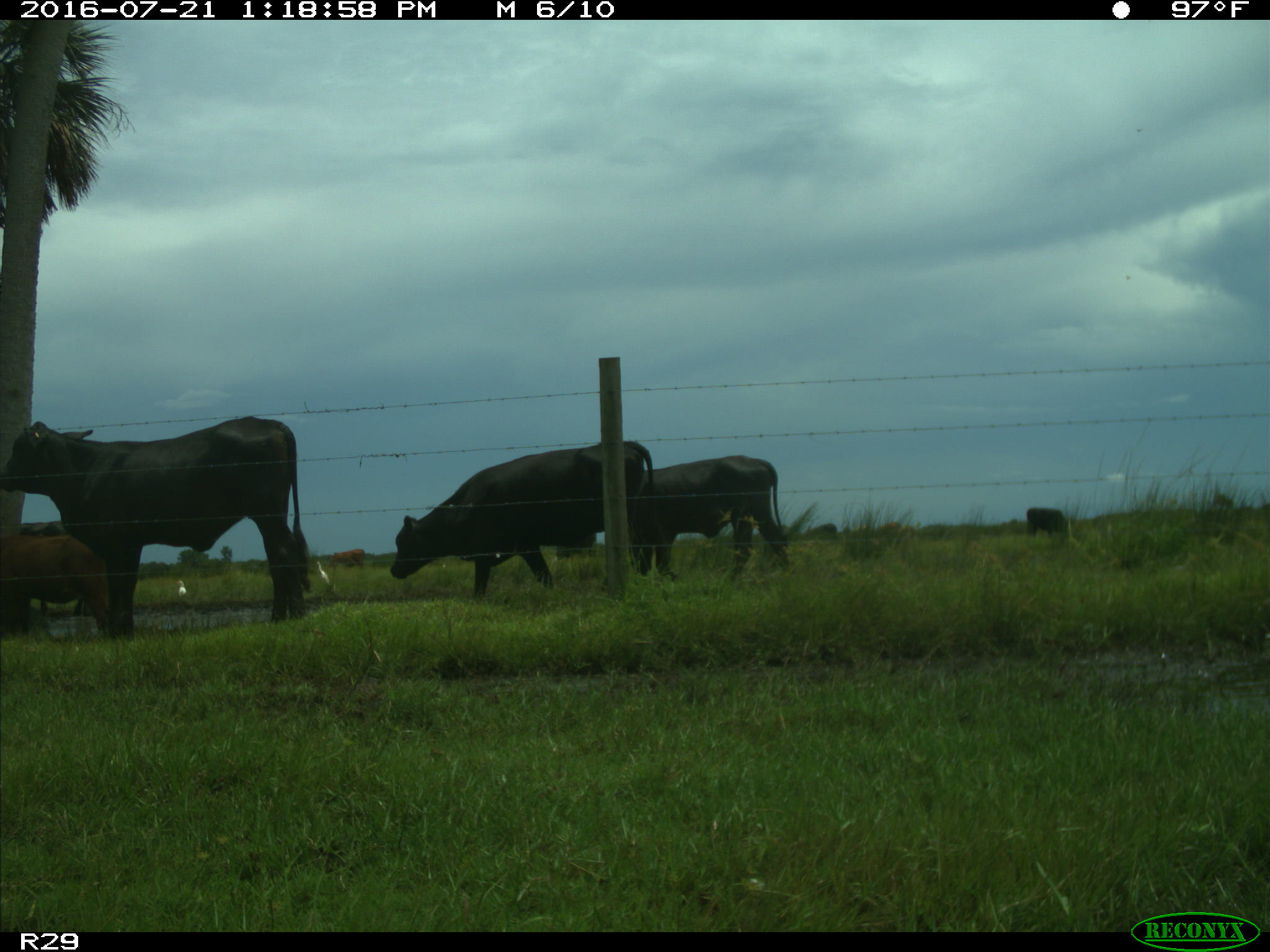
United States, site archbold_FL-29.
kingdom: Animalia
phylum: Chordata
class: Mammalia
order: Artiodactyla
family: Bovidae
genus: Bos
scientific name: Bos taurus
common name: domestic cow